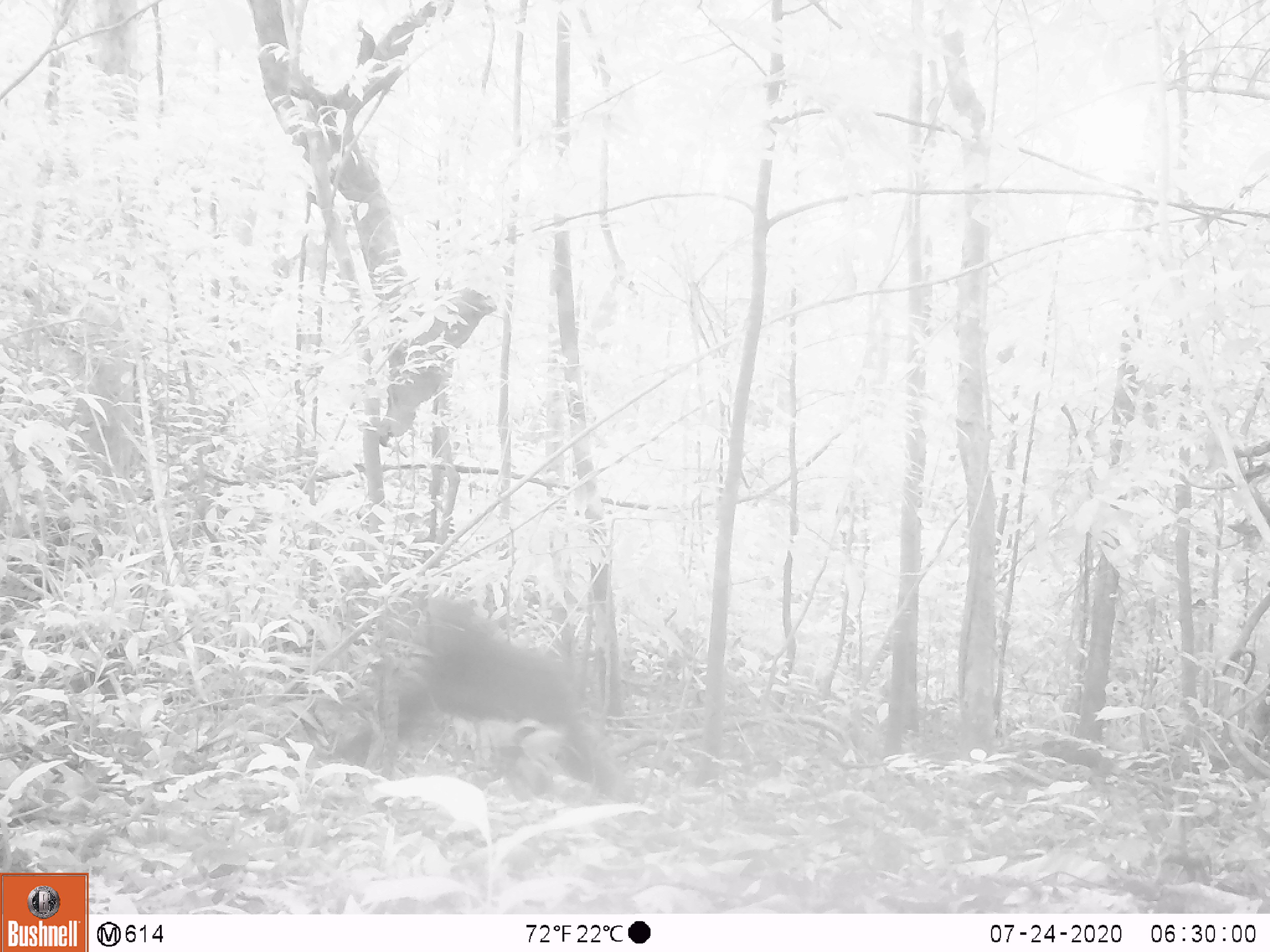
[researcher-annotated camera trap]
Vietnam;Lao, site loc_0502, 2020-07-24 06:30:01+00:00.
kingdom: Animalia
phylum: Chordata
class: Mammalia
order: Primates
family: Cercopithecidae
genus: Macaca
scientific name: Macaca arctoides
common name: stump-tailed macaque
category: stump tailed macaque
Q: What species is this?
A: Stump tailed macaque (stump-tailed macaque) (Macaca arctoides).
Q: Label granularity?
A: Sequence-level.